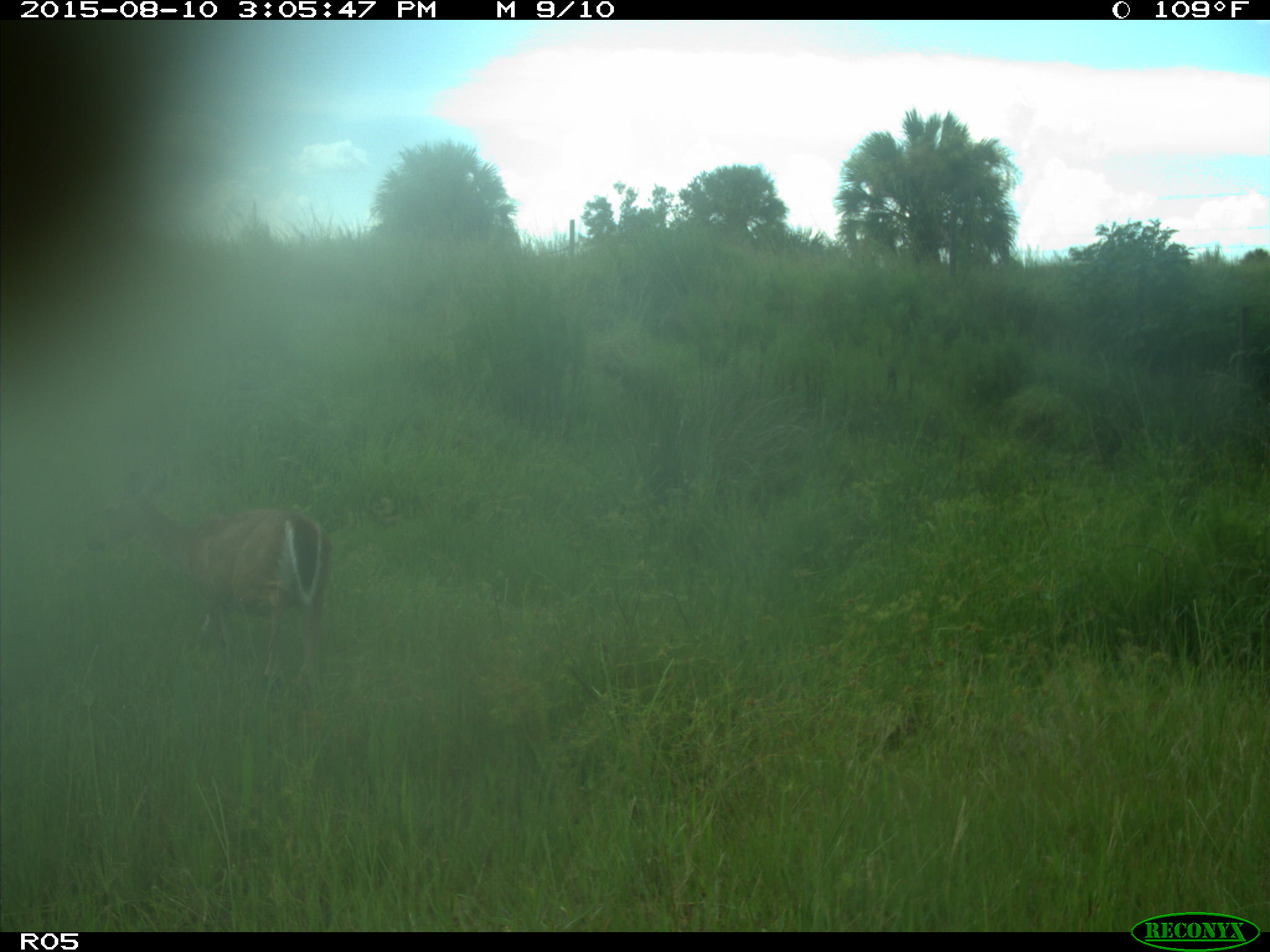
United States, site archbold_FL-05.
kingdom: Animalia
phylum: Chordata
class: Mammalia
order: Artiodactyla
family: Cervidae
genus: Odocoileus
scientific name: Odocoileus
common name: deer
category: unidentified deer